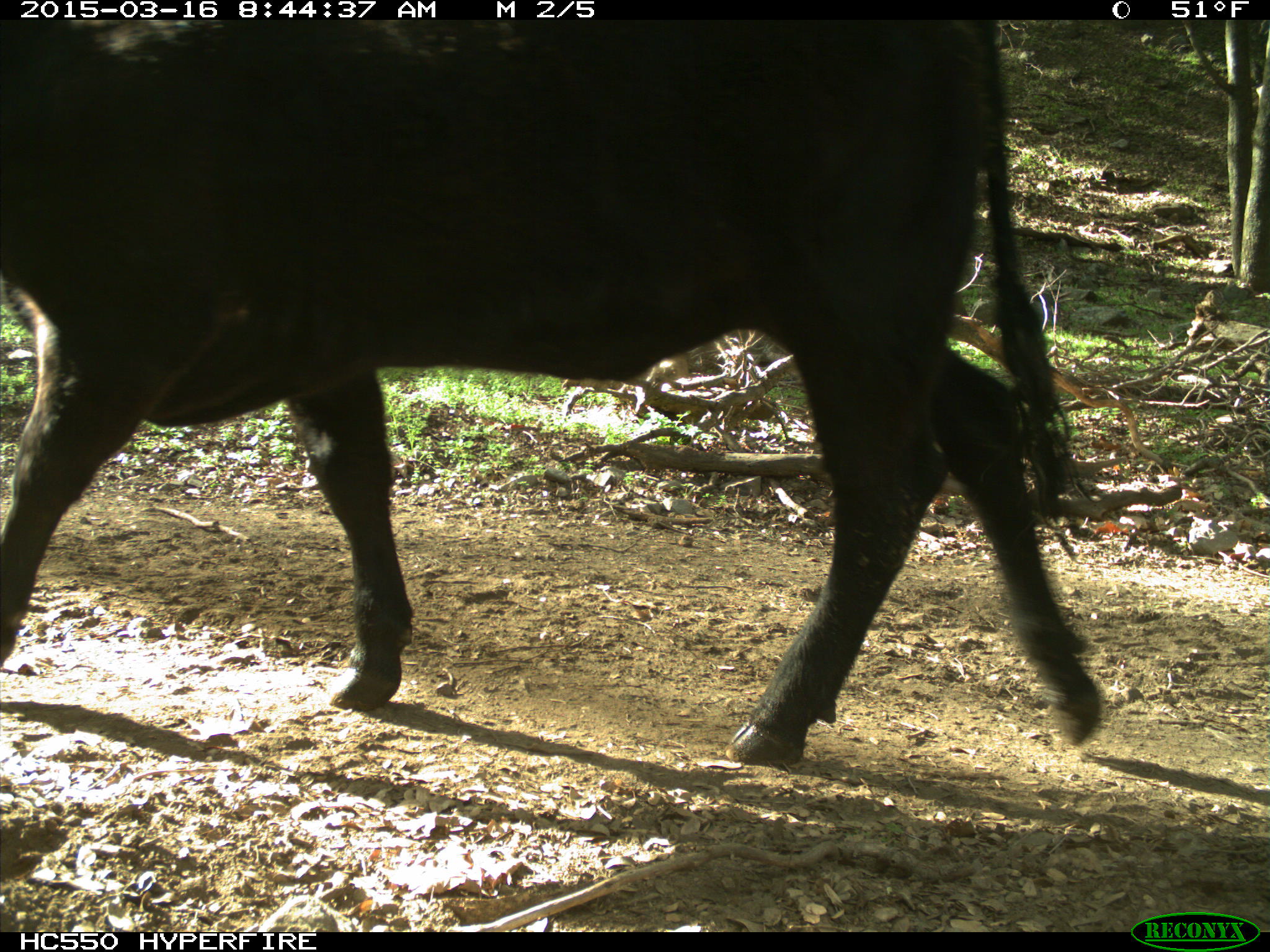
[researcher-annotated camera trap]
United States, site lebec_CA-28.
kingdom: Animalia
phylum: Chordata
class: Mammalia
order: Artiodactyla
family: Bovidae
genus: Bos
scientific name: Bos taurus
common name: domestic cow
Bos taurus (domestic cow).